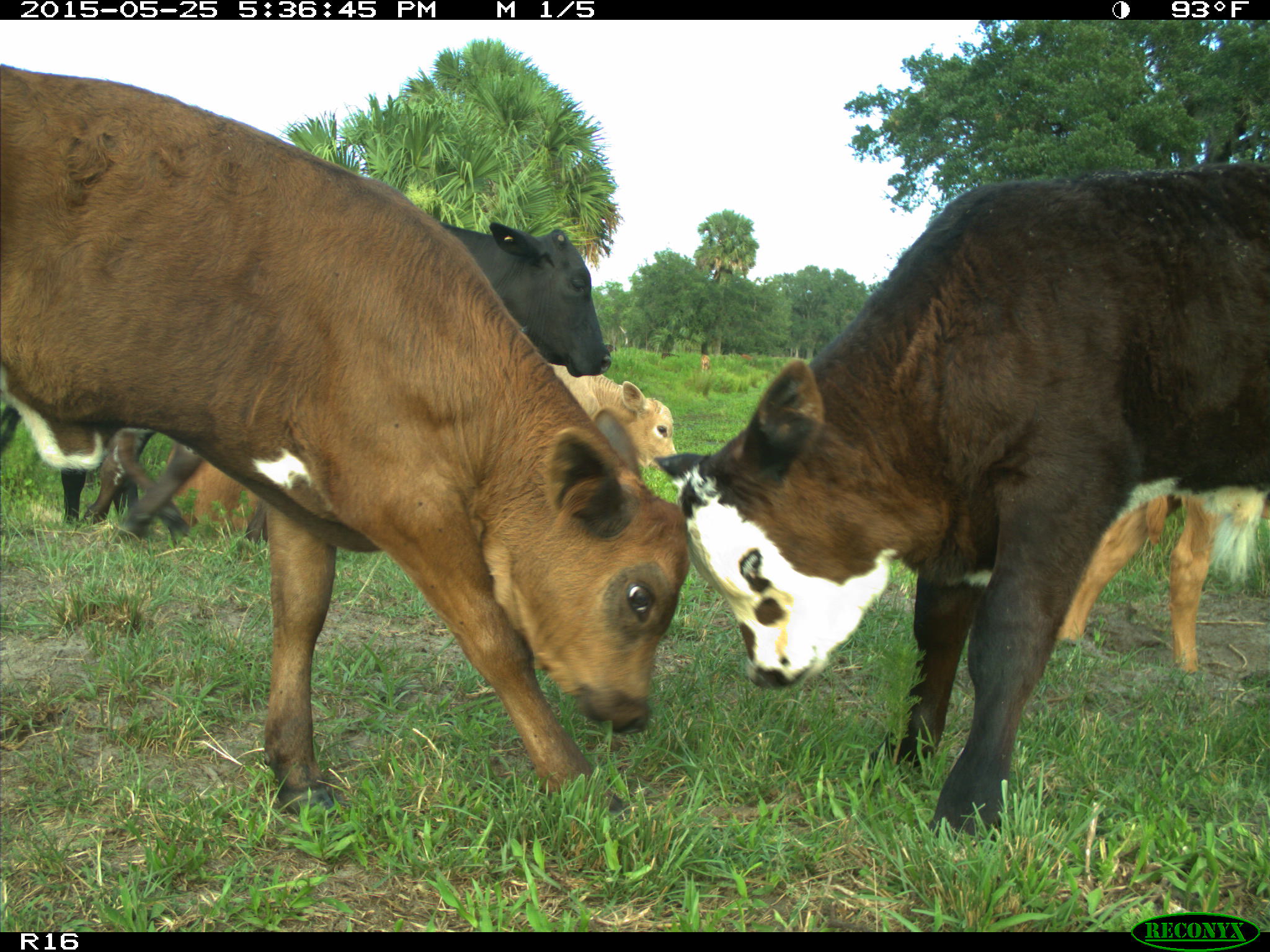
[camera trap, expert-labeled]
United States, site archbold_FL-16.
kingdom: Animalia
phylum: Chordata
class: Mammalia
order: Artiodactyla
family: Bovidae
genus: Bos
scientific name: Bos taurus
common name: domestic cow